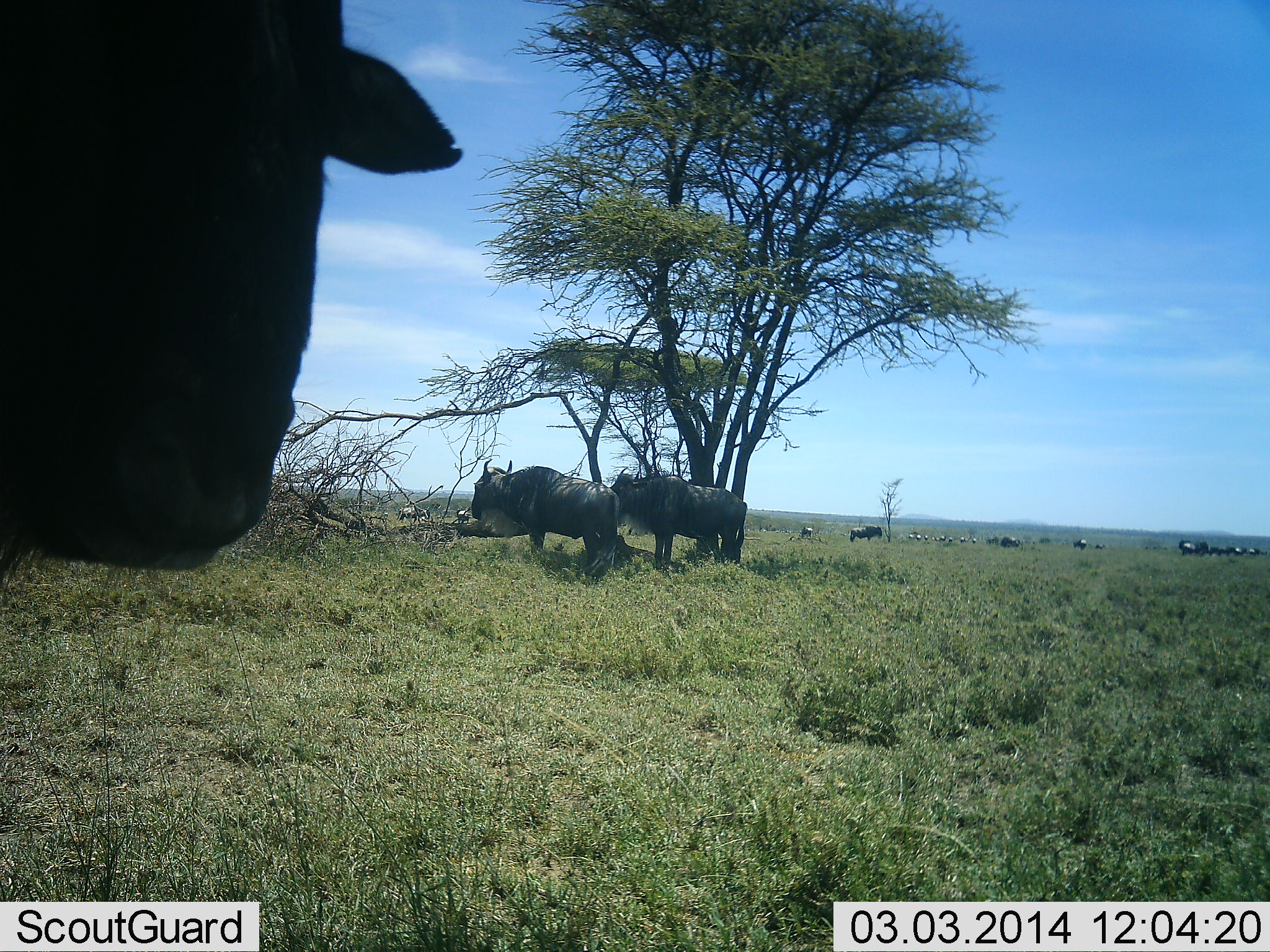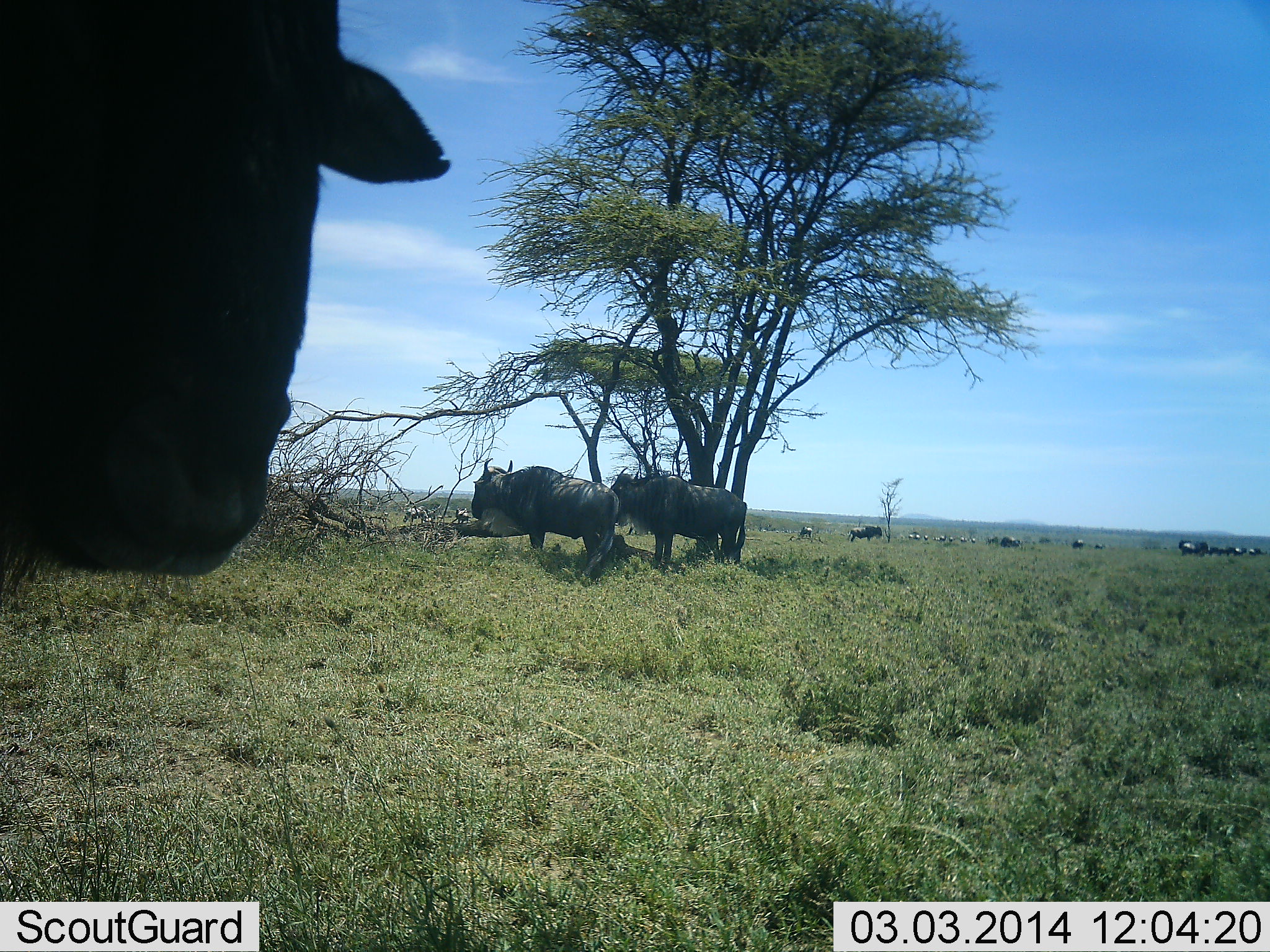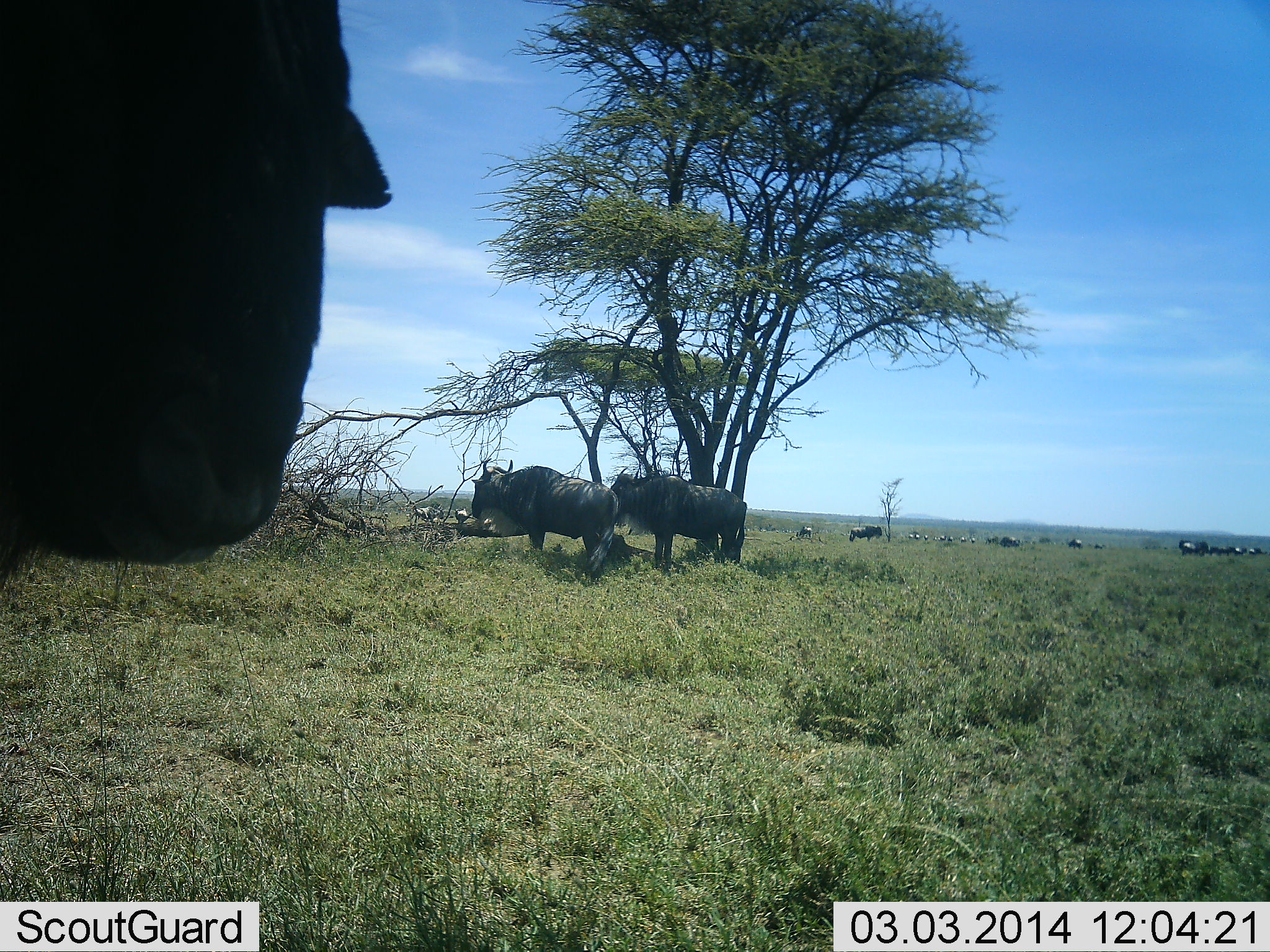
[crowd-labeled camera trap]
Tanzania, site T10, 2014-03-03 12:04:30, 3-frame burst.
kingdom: Animalia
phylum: Chordata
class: Mammalia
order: Artiodactyla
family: Bovidae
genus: Connochaetes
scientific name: Connochaetes taurinus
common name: blue wildebeest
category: wildebeest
Wildebeest (blue wildebeest) (Connochaetes taurinus), count 11-50. Behavior (volunteer vote fractions): standing 80%, resting 20%, moving 40%, interacting 10%. Young present (vote fraction): 0%. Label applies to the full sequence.